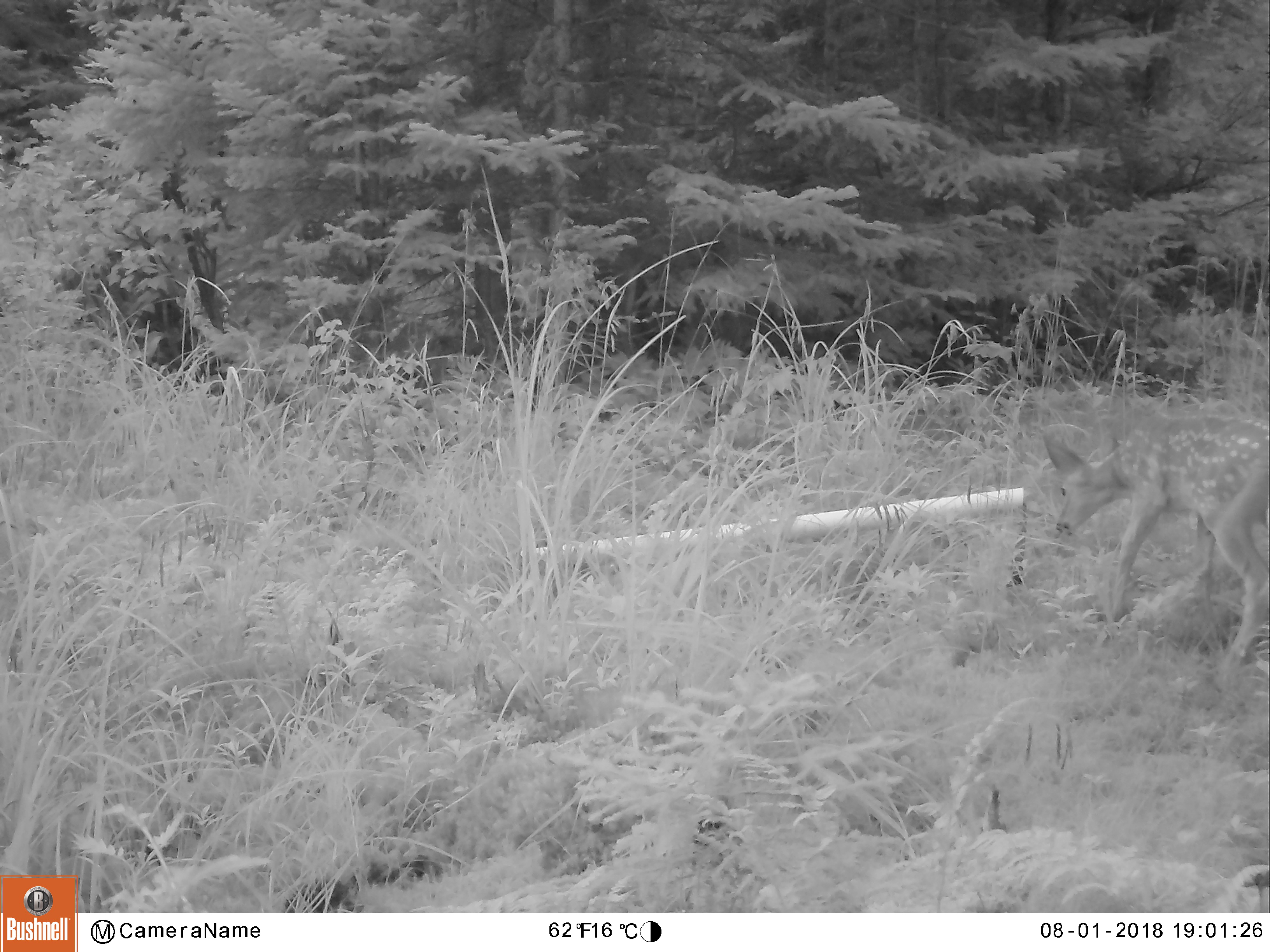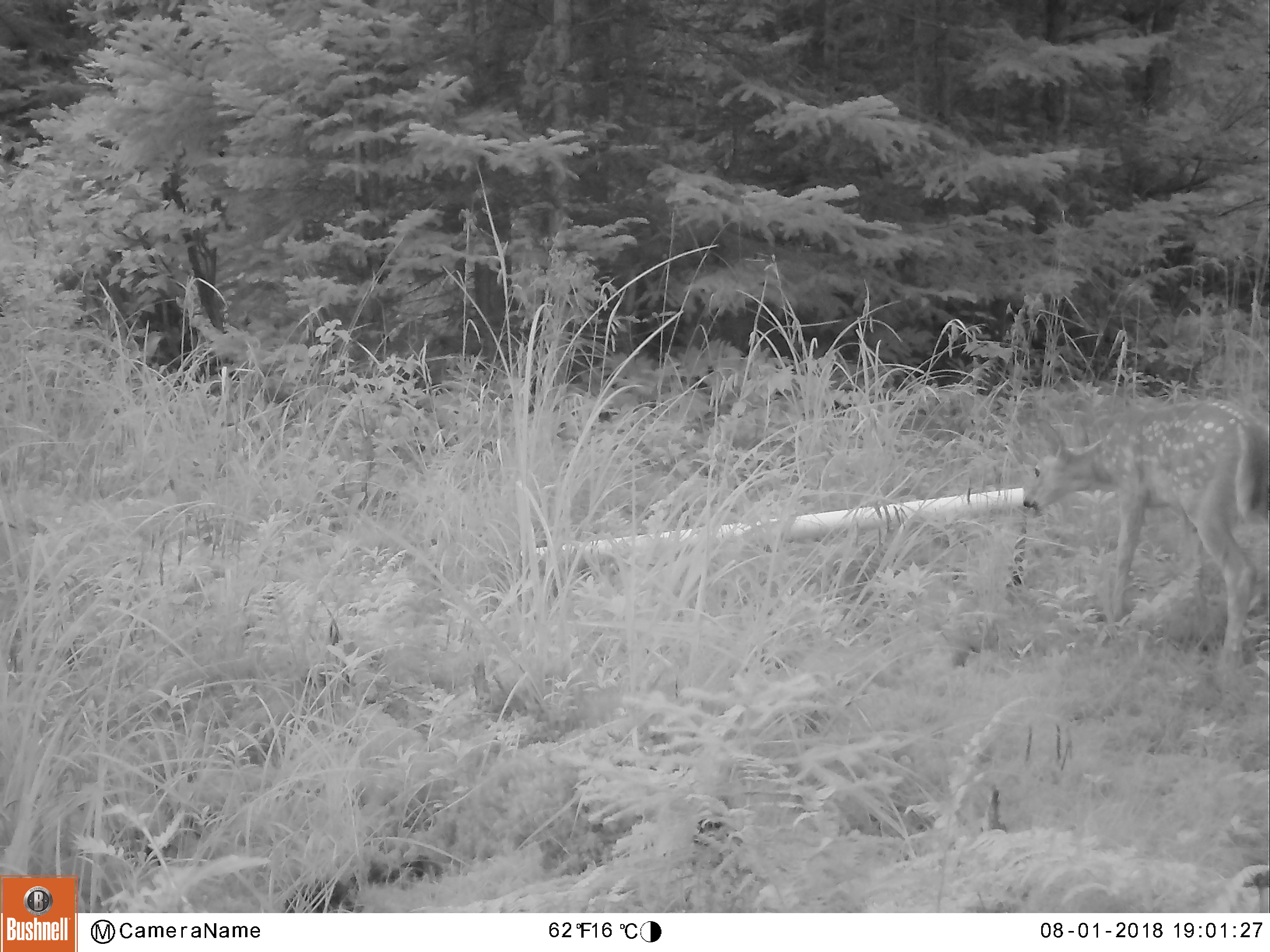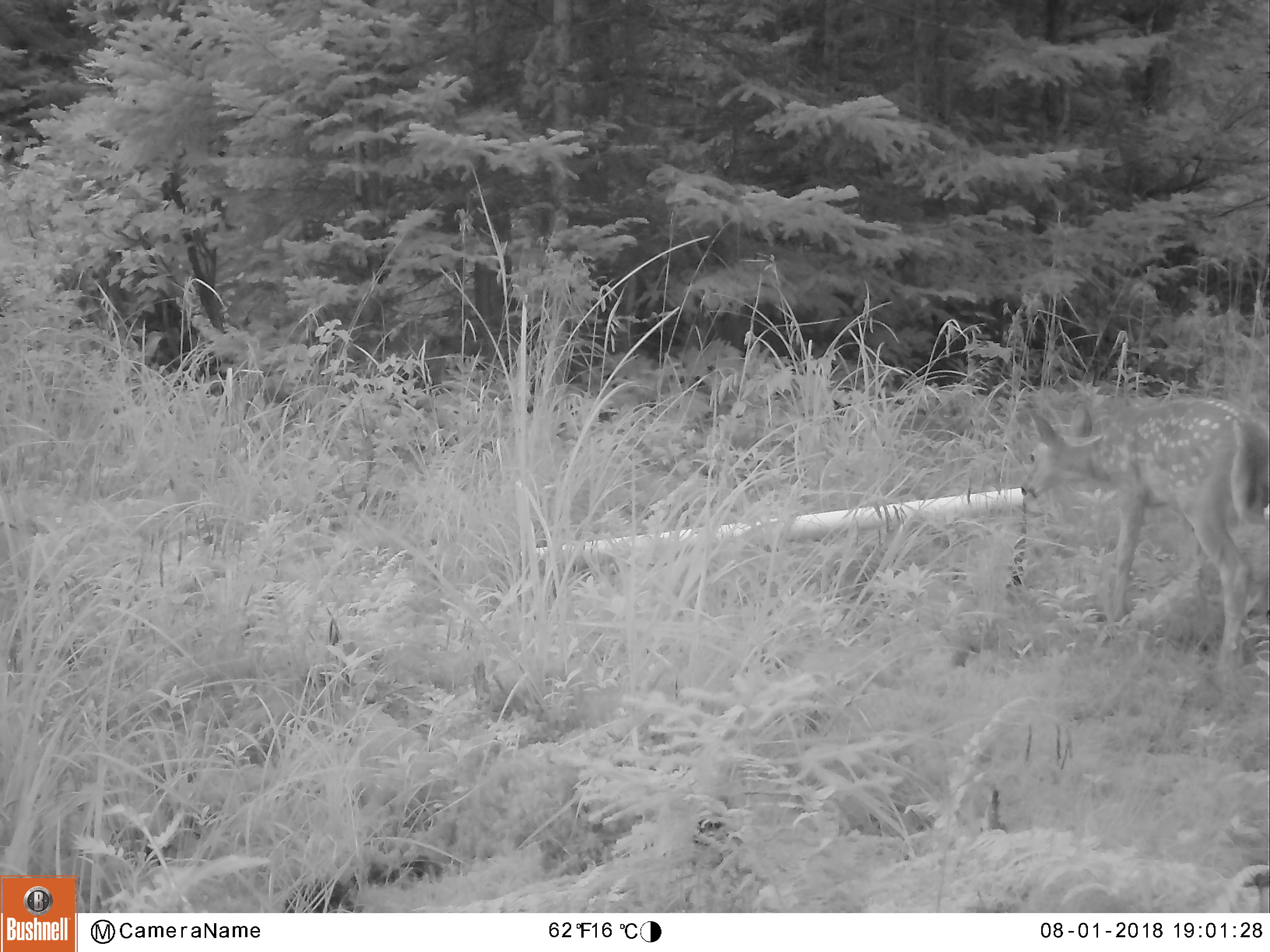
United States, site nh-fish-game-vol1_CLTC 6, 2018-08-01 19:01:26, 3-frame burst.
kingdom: Animalia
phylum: Chordata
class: Mammalia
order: Artiodactyla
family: Cervidae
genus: Odocoileus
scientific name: Odocoileus virginianus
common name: white-tailed deer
White-tailed deer (Odocoileus virginianus).